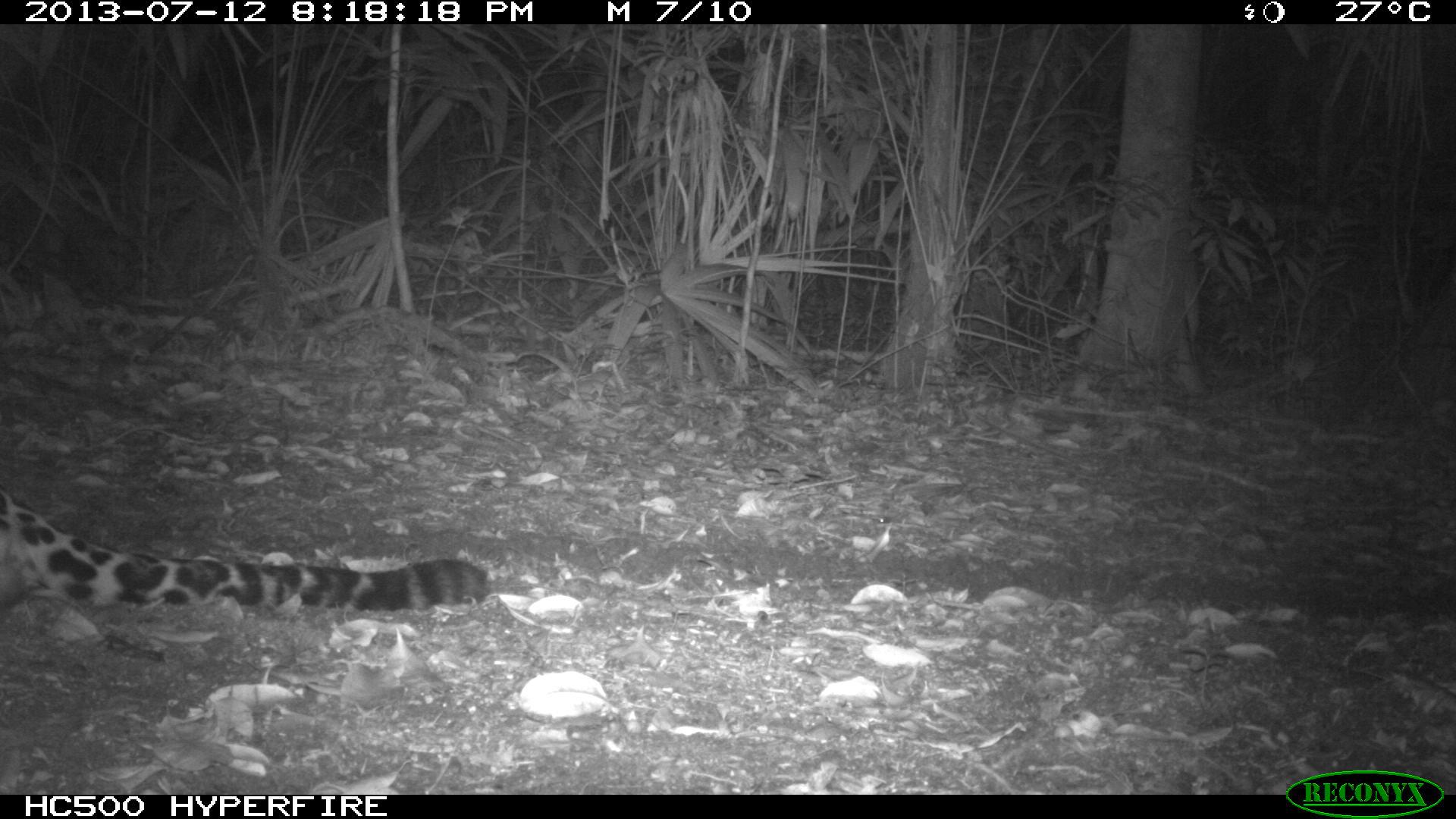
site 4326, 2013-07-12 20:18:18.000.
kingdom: Animalia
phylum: Chordata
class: Mammalia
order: Carnivora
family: Felidae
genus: Panthera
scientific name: Panthera onca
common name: jaguar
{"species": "Panthera onca (jaguar)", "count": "1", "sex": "male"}